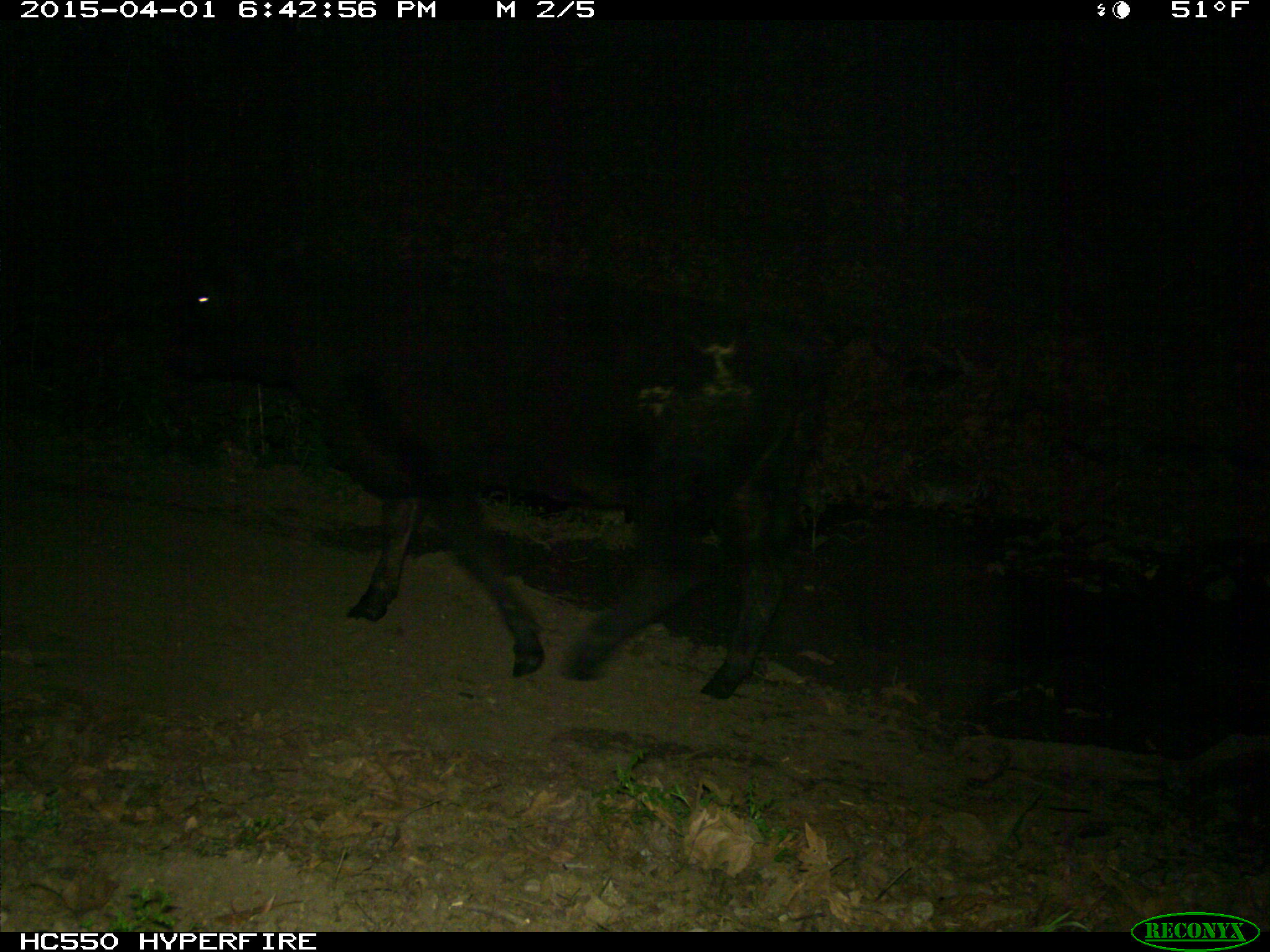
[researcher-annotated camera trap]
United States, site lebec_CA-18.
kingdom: Animalia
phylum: Chordata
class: Mammalia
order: Artiodactyla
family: Bovidae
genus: Bos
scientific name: Bos taurus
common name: domestic cow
Bos taurus (domestic cow).